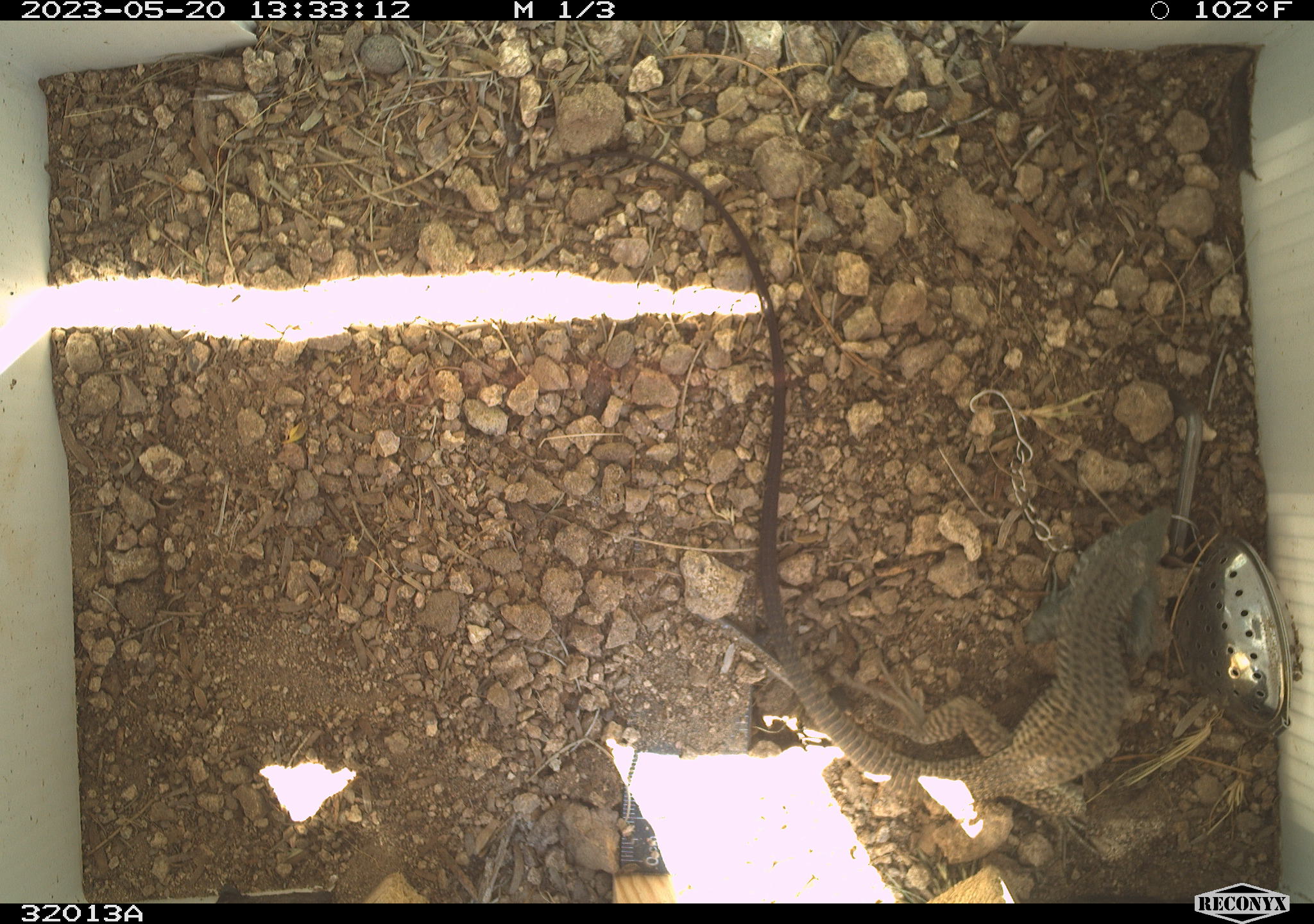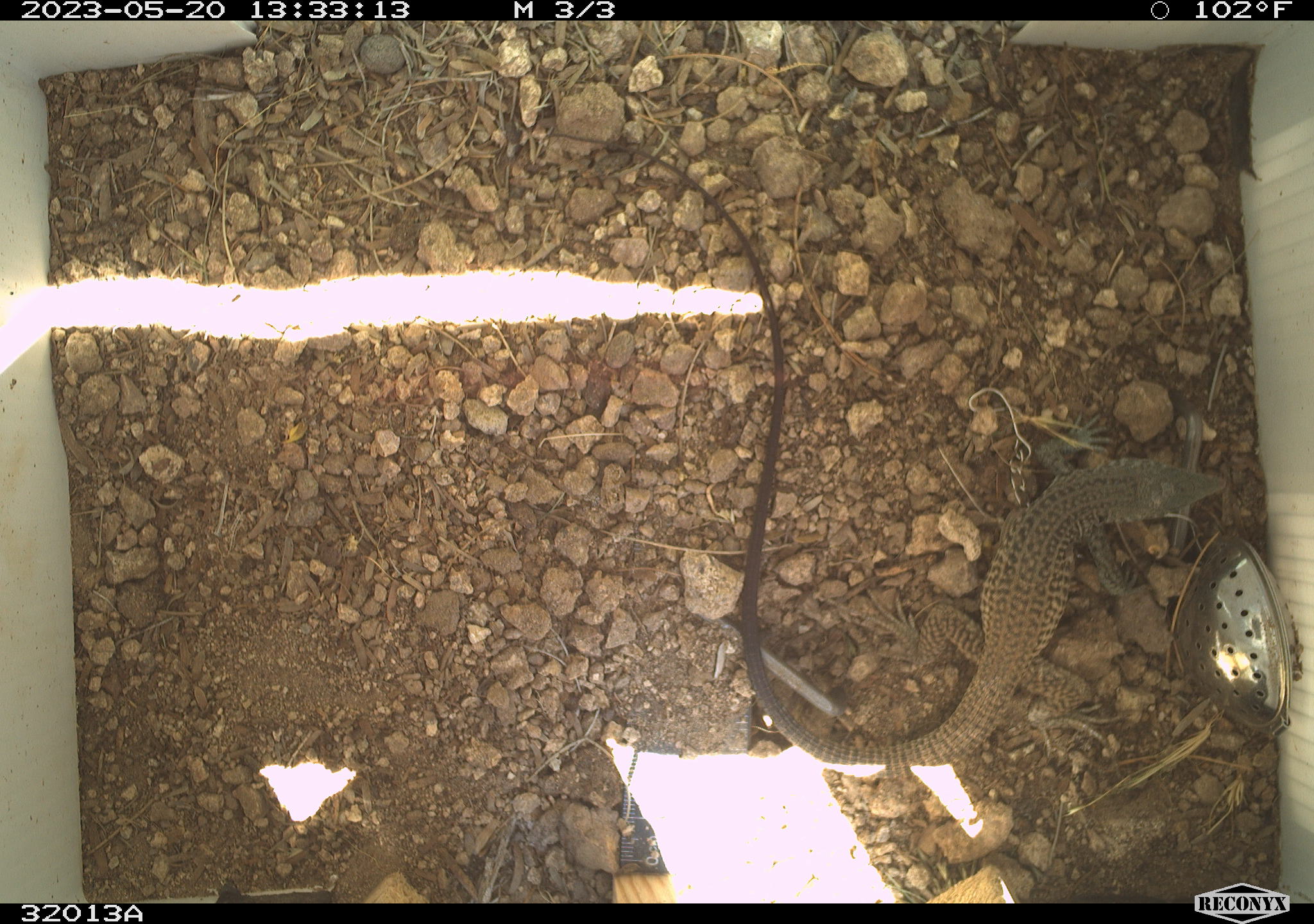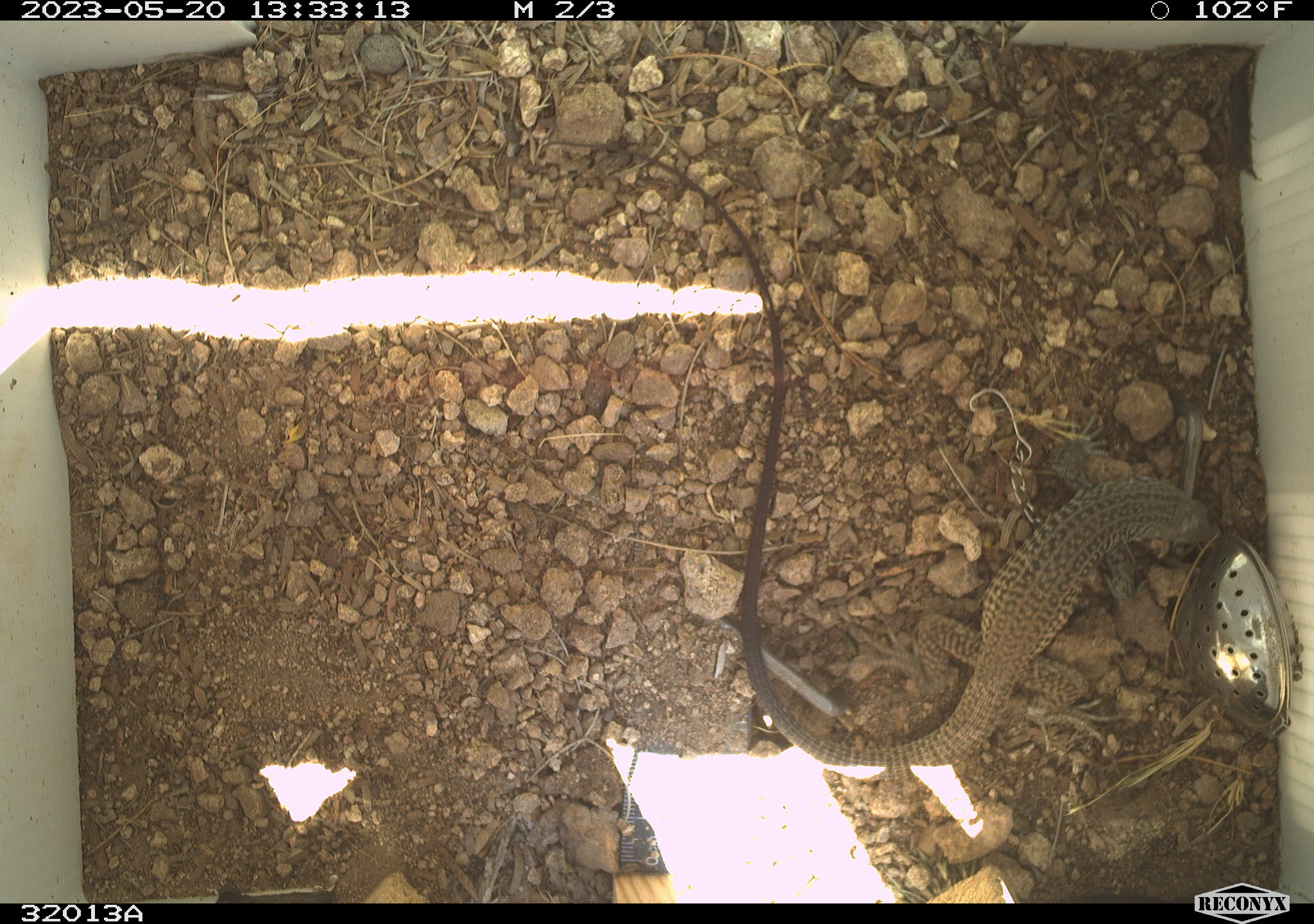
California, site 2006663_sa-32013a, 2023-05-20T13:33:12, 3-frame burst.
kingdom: Animalia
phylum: Chordata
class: Reptilia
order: Squamata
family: Teiidae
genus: Aspidoscelis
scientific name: Aspidoscelis tigris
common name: western whiptail